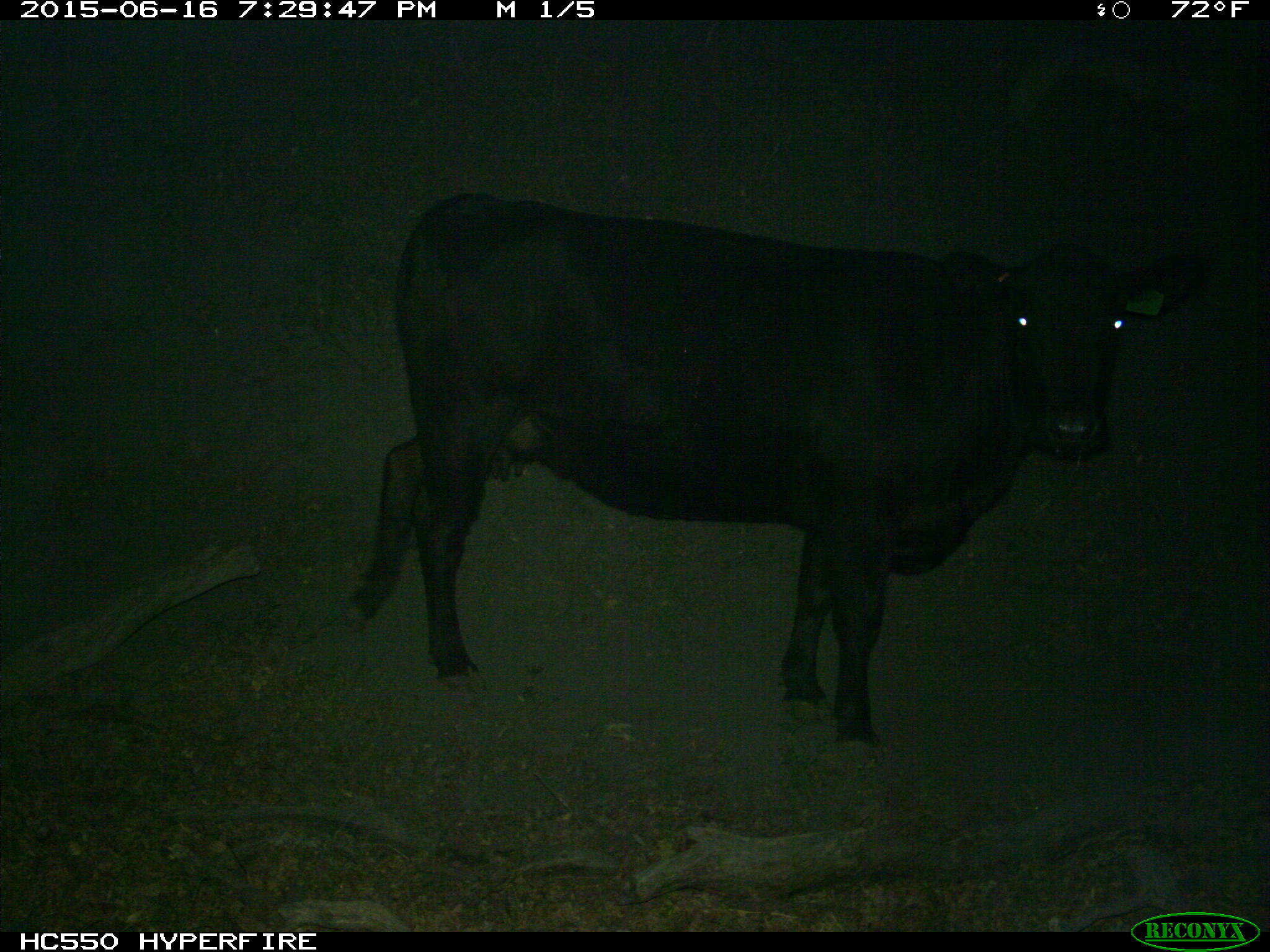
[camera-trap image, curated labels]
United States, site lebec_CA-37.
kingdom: Animalia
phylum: Chordata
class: Mammalia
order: Artiodactyla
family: Bovidae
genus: Bos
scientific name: Bos taurus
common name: domestic cow